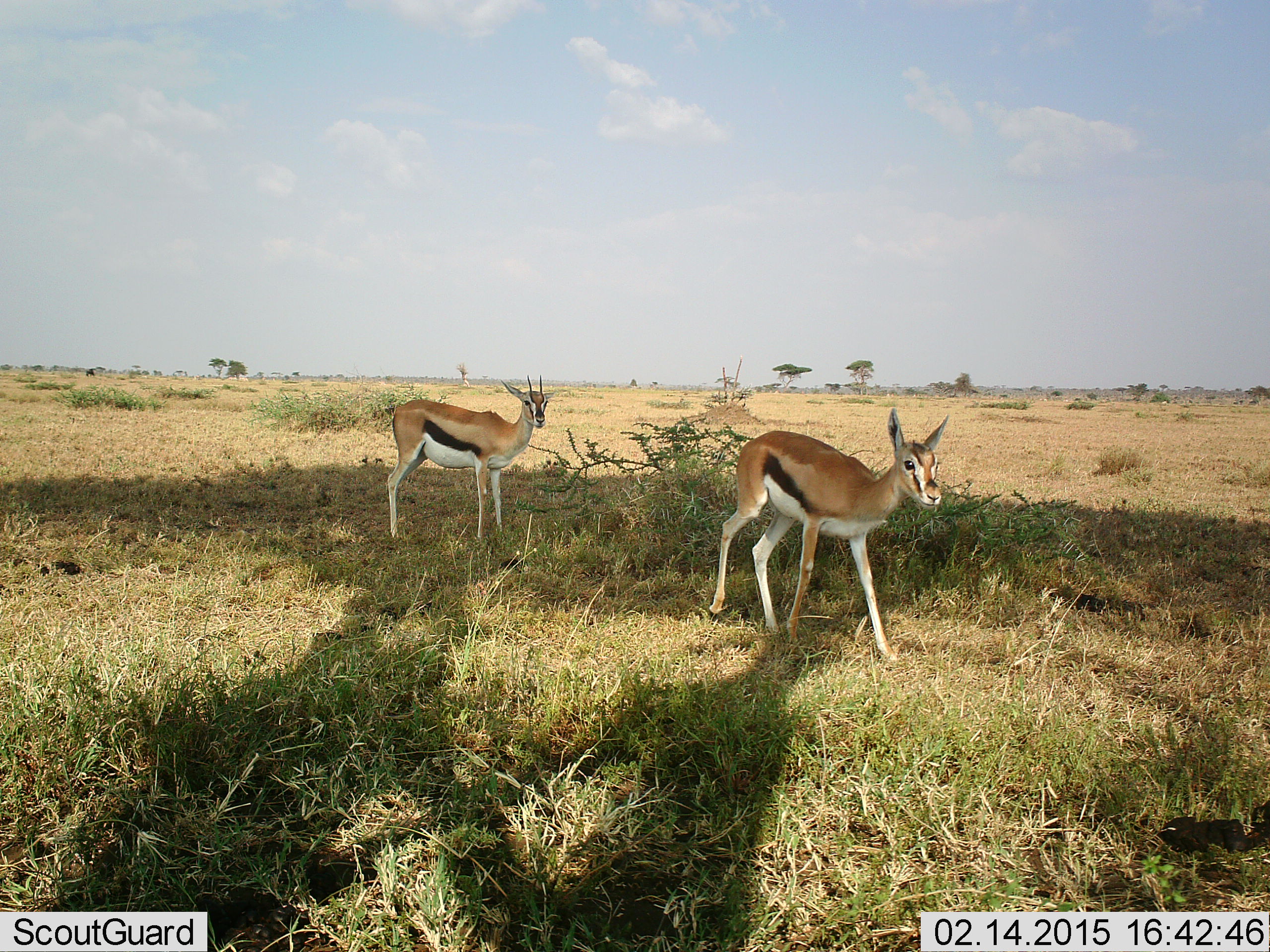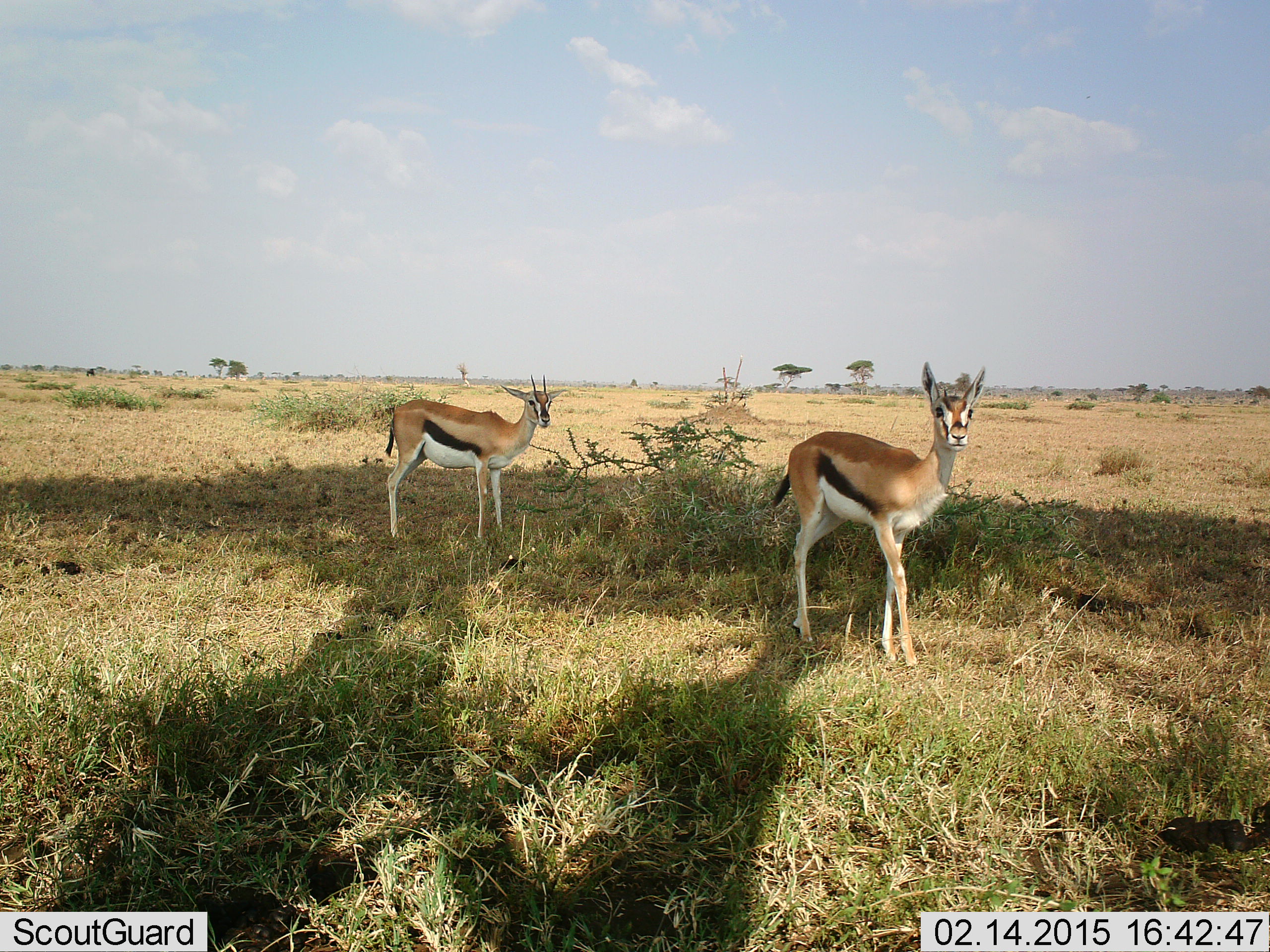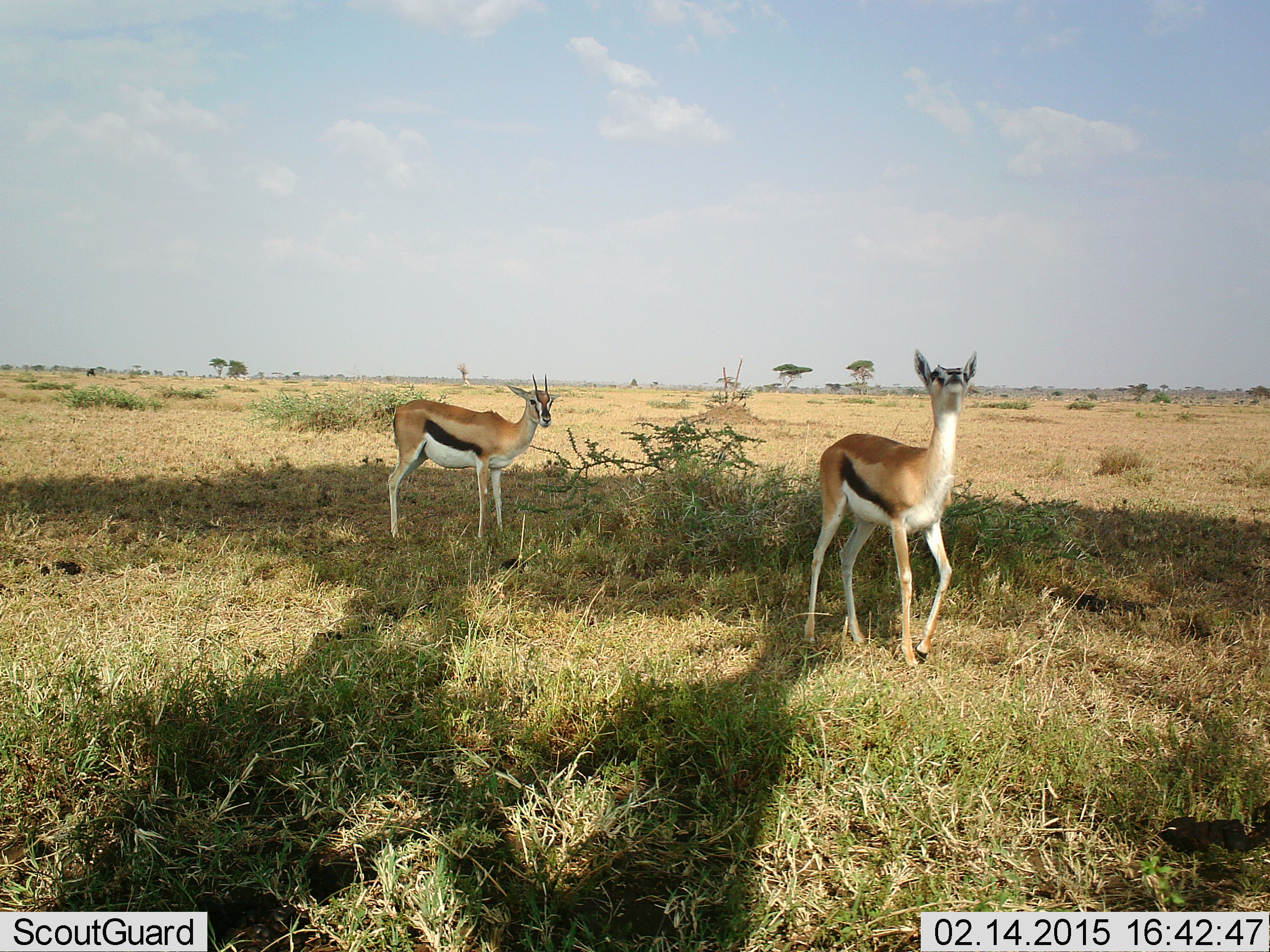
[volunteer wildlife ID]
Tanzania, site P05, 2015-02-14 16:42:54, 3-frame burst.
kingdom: Animalia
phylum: Chordata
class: Mammalia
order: Artiodactyla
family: Bovidae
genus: Eudorcas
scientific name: Eudorcas thomsonii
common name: thomson's gazelle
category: gazellethomsons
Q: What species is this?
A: Gazellethomsons (thomson's gazelle) (Eudorcas thomsonii).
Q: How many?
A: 2.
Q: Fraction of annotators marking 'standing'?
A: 90%.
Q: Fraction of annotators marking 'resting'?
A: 0%.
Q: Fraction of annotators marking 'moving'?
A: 70%.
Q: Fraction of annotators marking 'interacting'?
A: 0%.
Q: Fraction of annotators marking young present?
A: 0%.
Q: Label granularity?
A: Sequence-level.